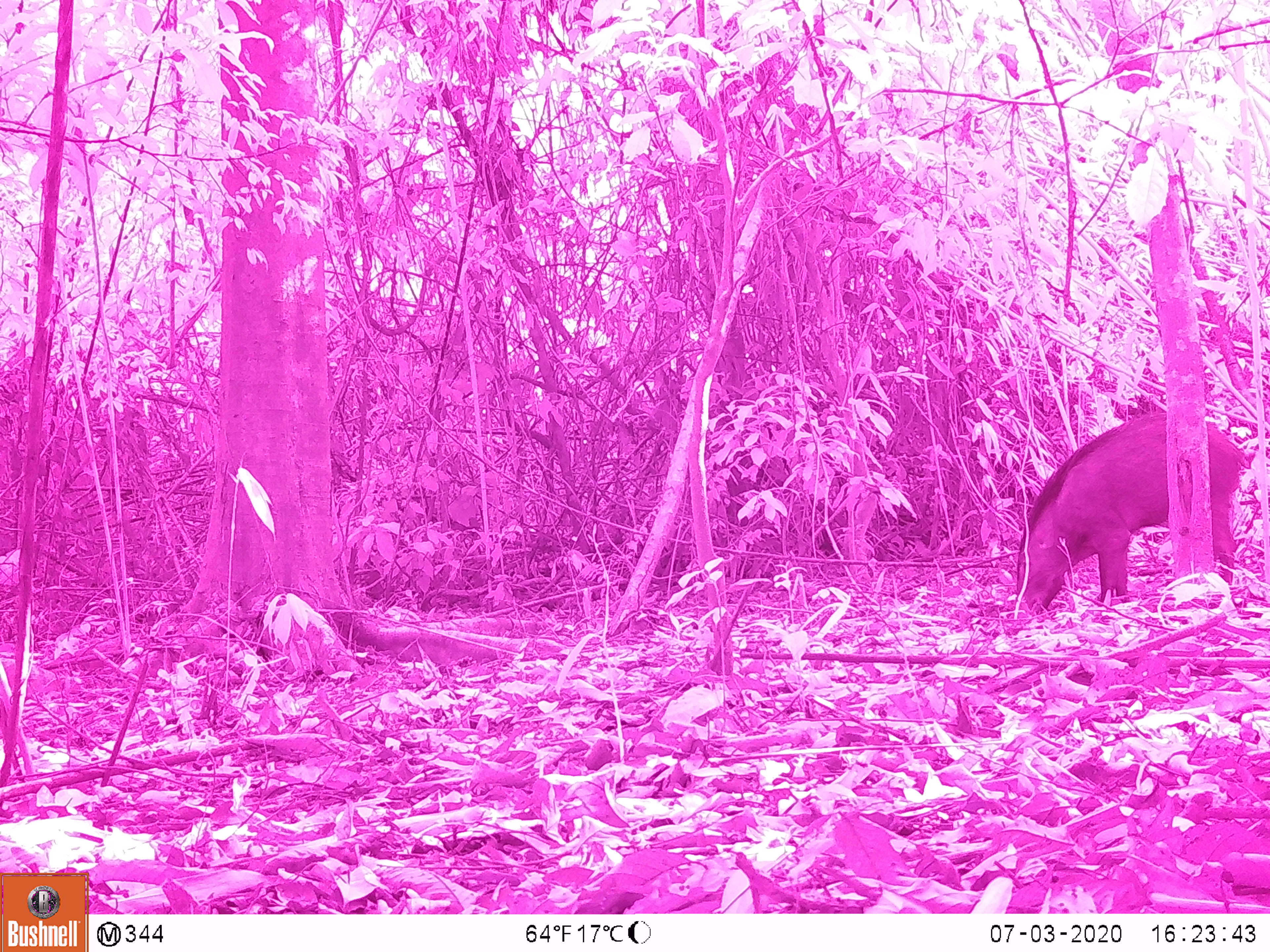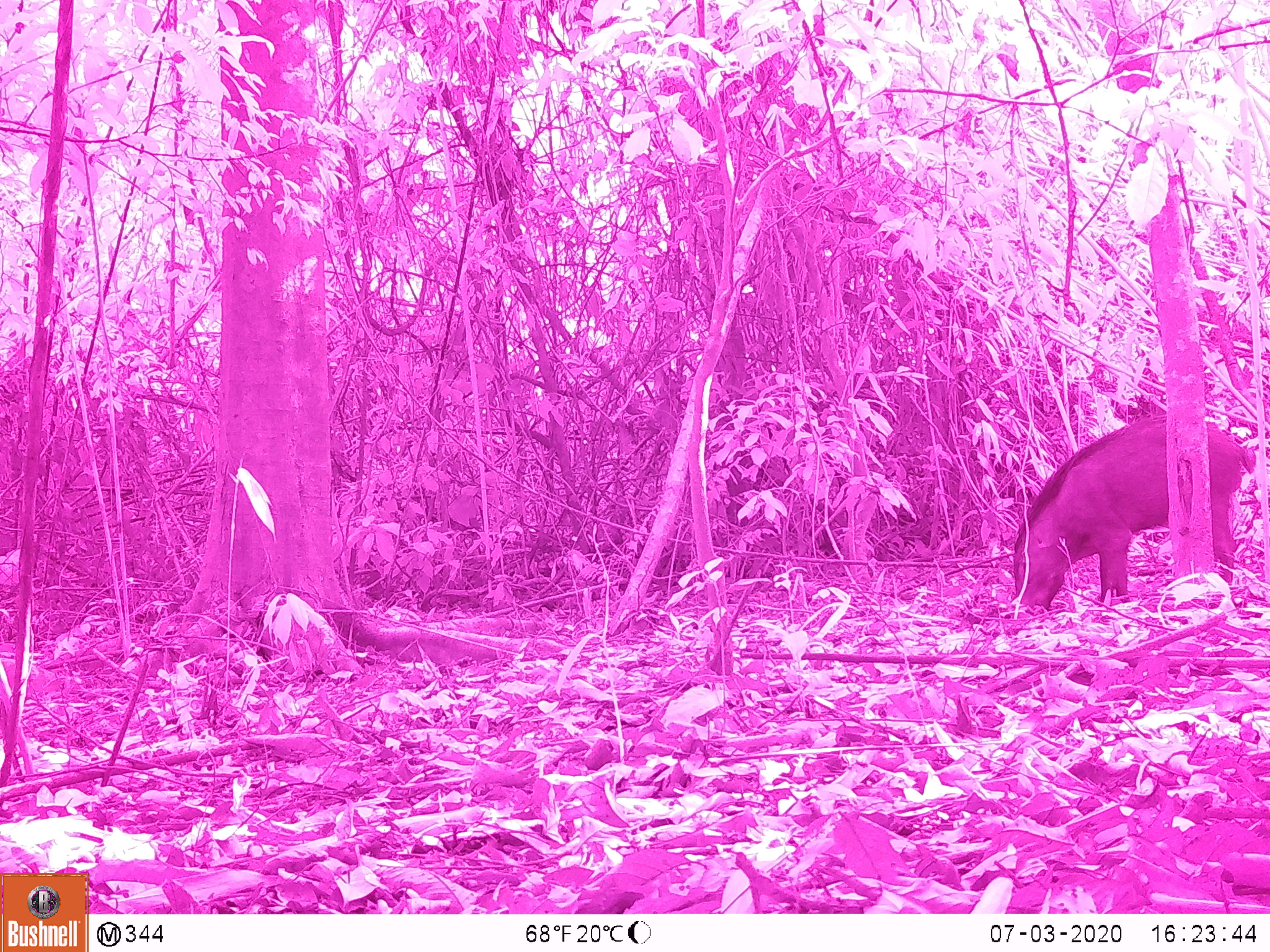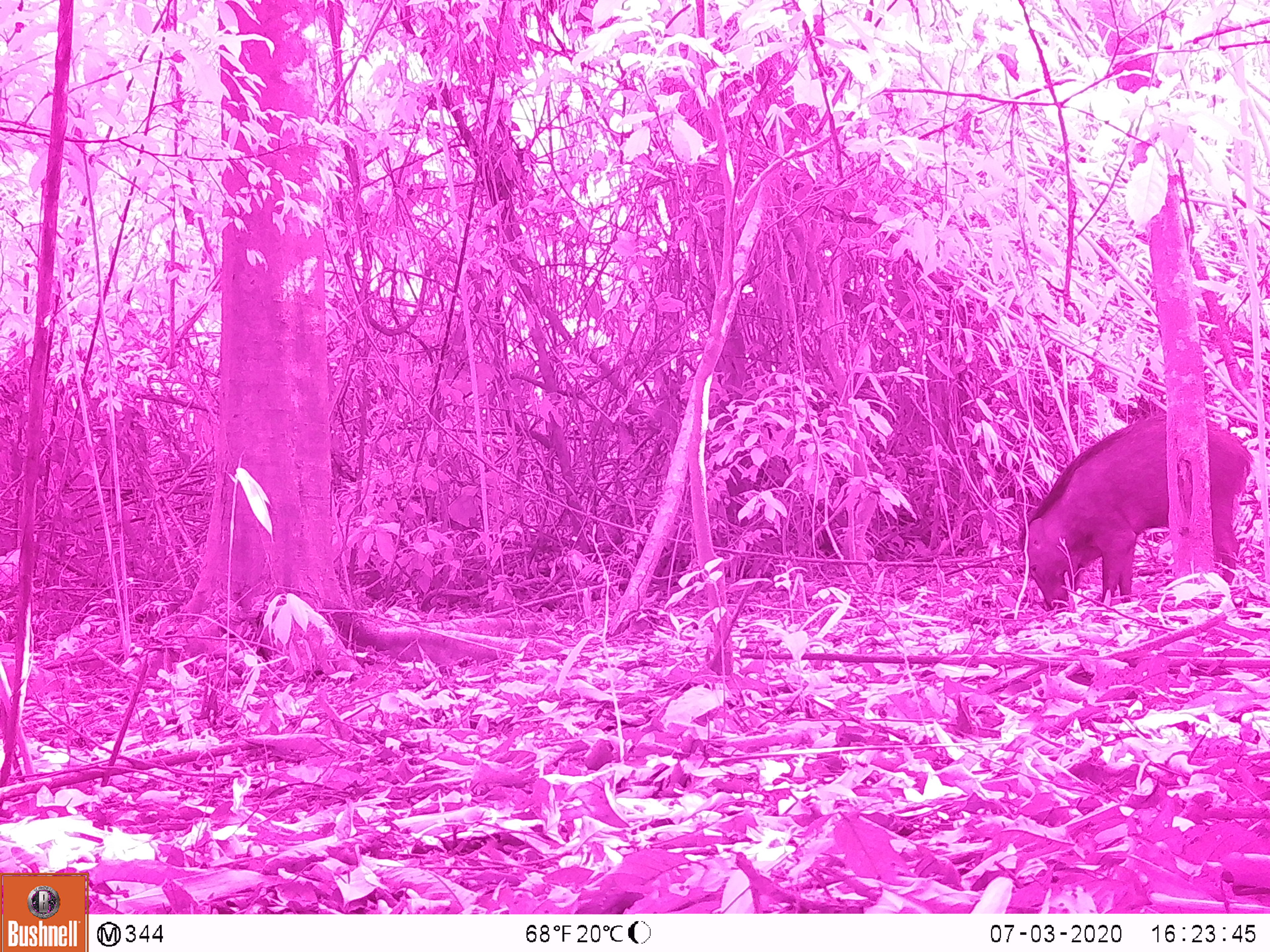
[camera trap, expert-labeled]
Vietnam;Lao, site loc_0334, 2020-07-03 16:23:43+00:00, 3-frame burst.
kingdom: Animalia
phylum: Chordata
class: Mammalia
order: Artiodactyla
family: Suidae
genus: Sus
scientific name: Sus scrofa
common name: eurasian wild pig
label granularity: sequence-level